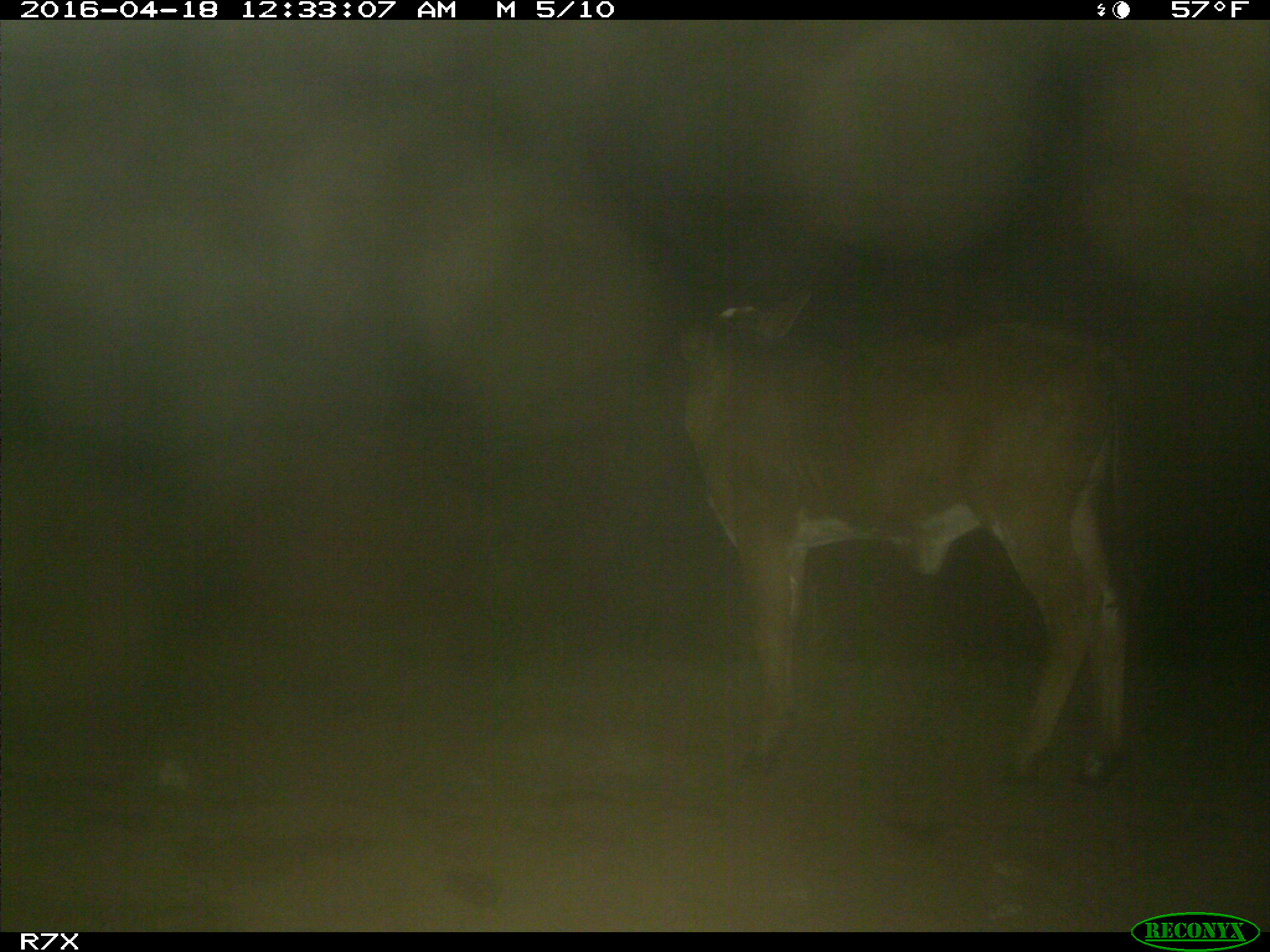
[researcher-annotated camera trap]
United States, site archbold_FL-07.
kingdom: Animalia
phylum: Chordata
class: Mammalia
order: Artiodactyla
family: Bovidae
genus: Bos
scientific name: Bos taurus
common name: domestic cow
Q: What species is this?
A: Bos taurus (domestic cow).